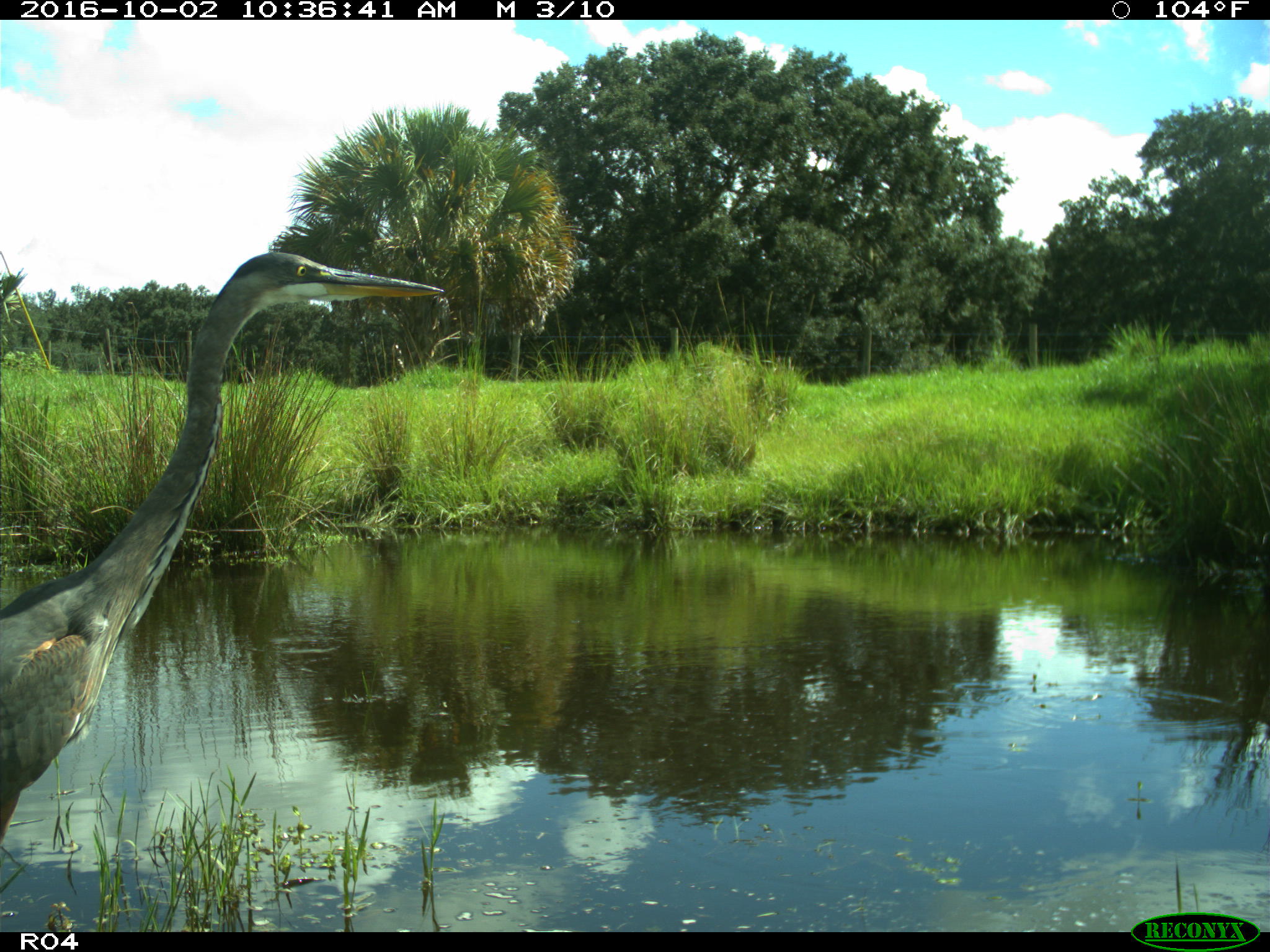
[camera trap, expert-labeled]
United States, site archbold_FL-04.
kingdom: Animalia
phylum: Chordata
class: Aves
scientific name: Aves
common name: birds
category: unidentified bird